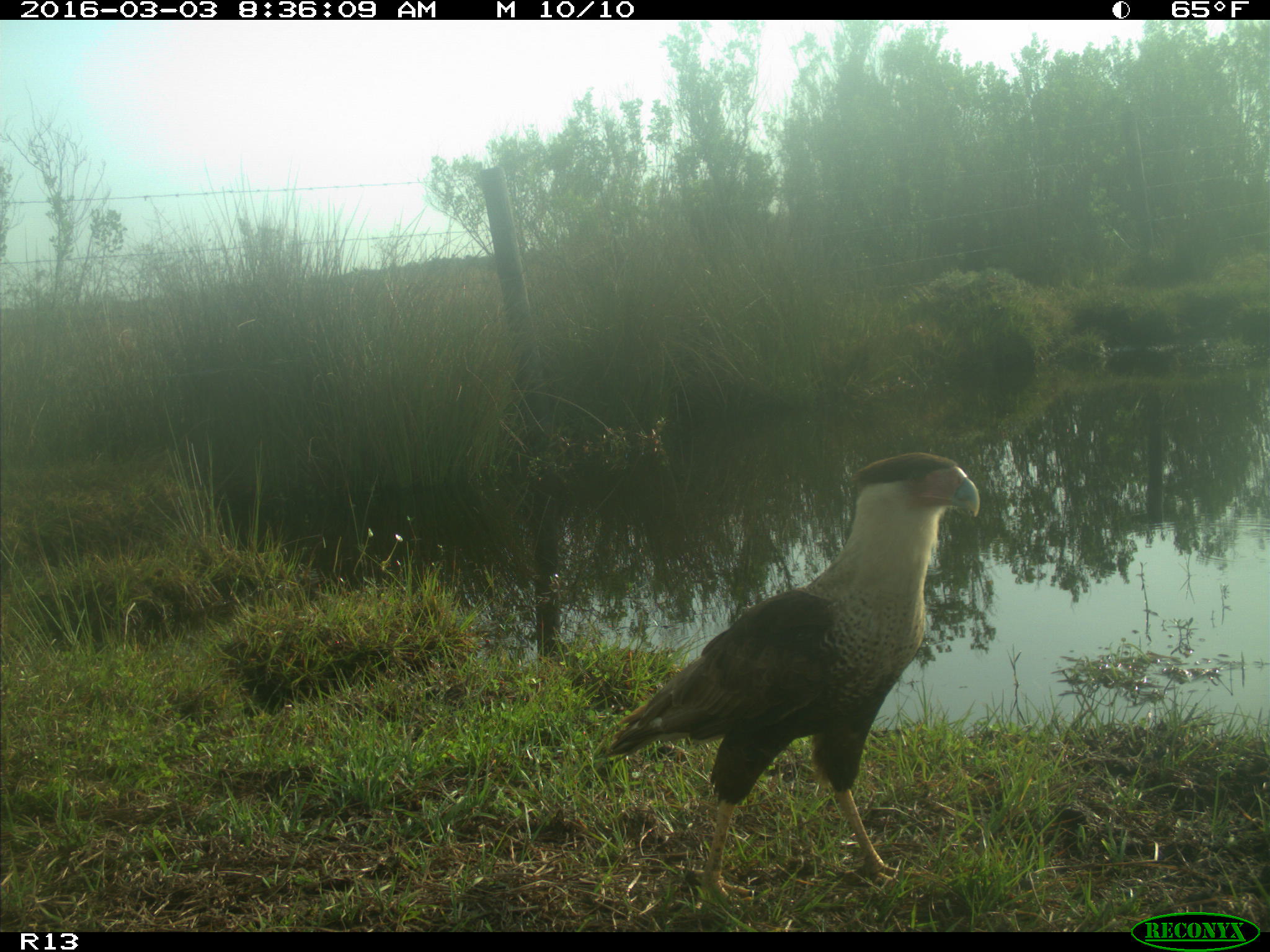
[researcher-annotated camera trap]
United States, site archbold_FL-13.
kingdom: Animalia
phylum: Chordata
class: Aves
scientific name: Aves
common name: birds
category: unidentified bird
Unidentified bird (birds) (Aves).